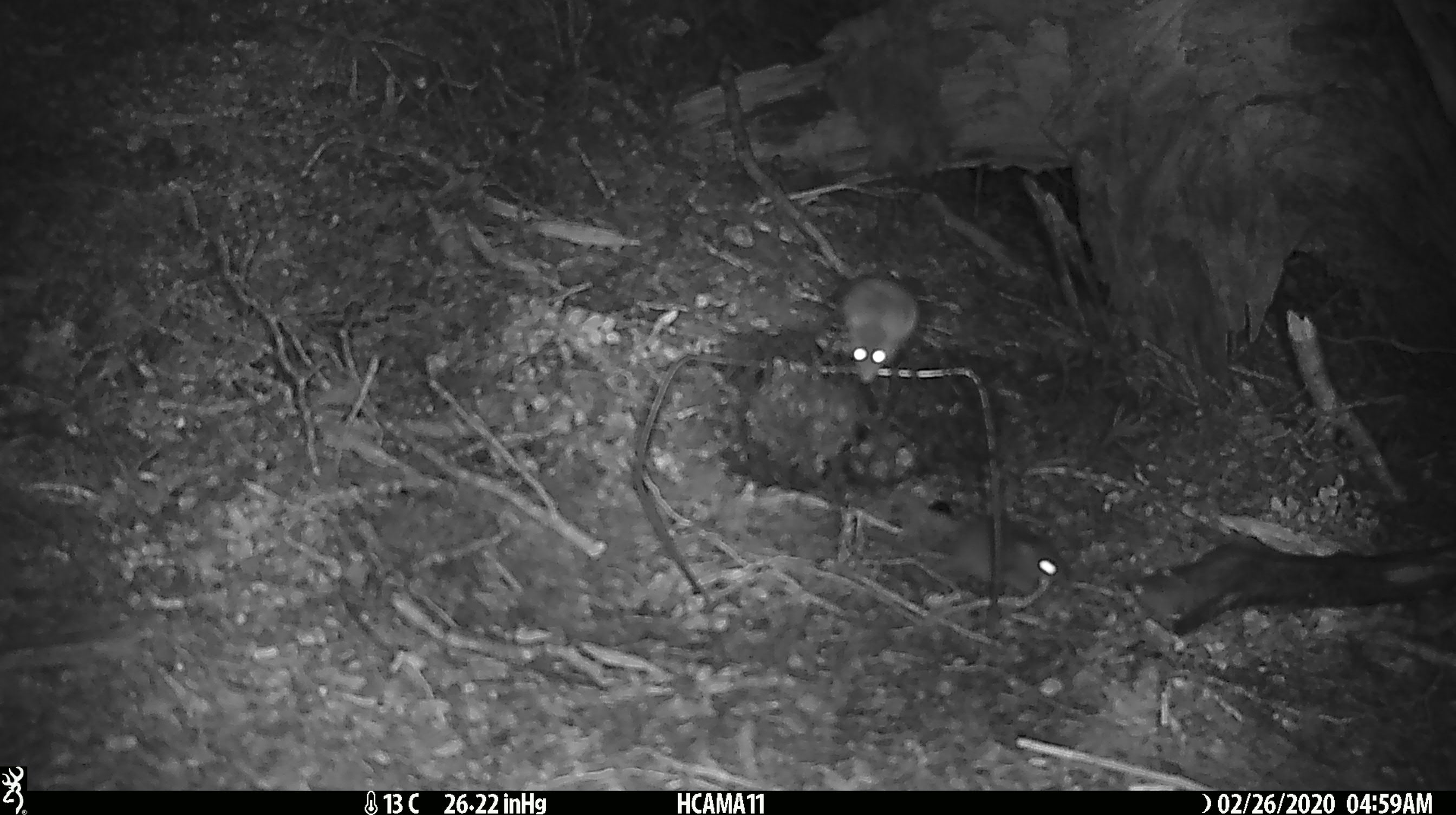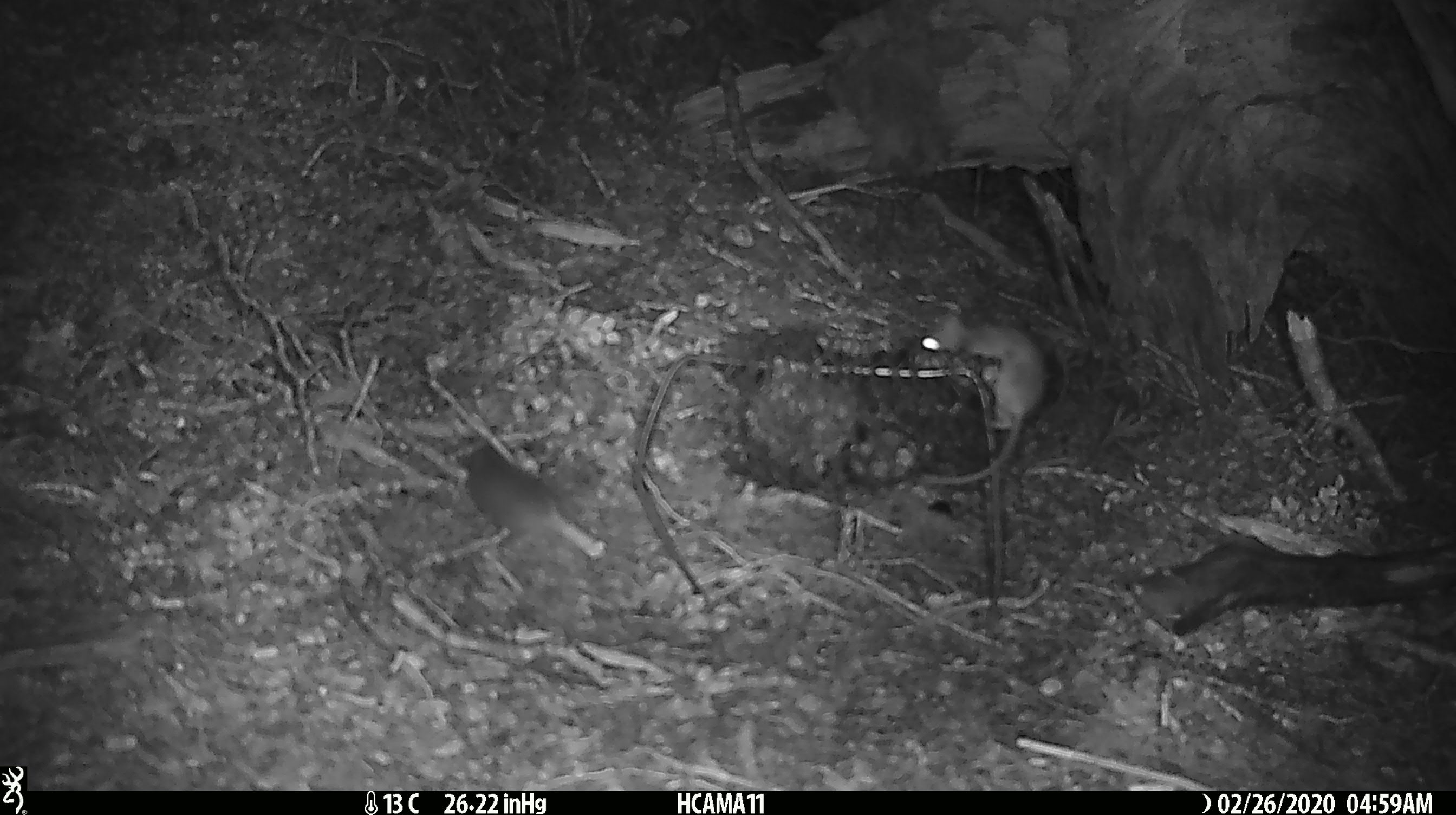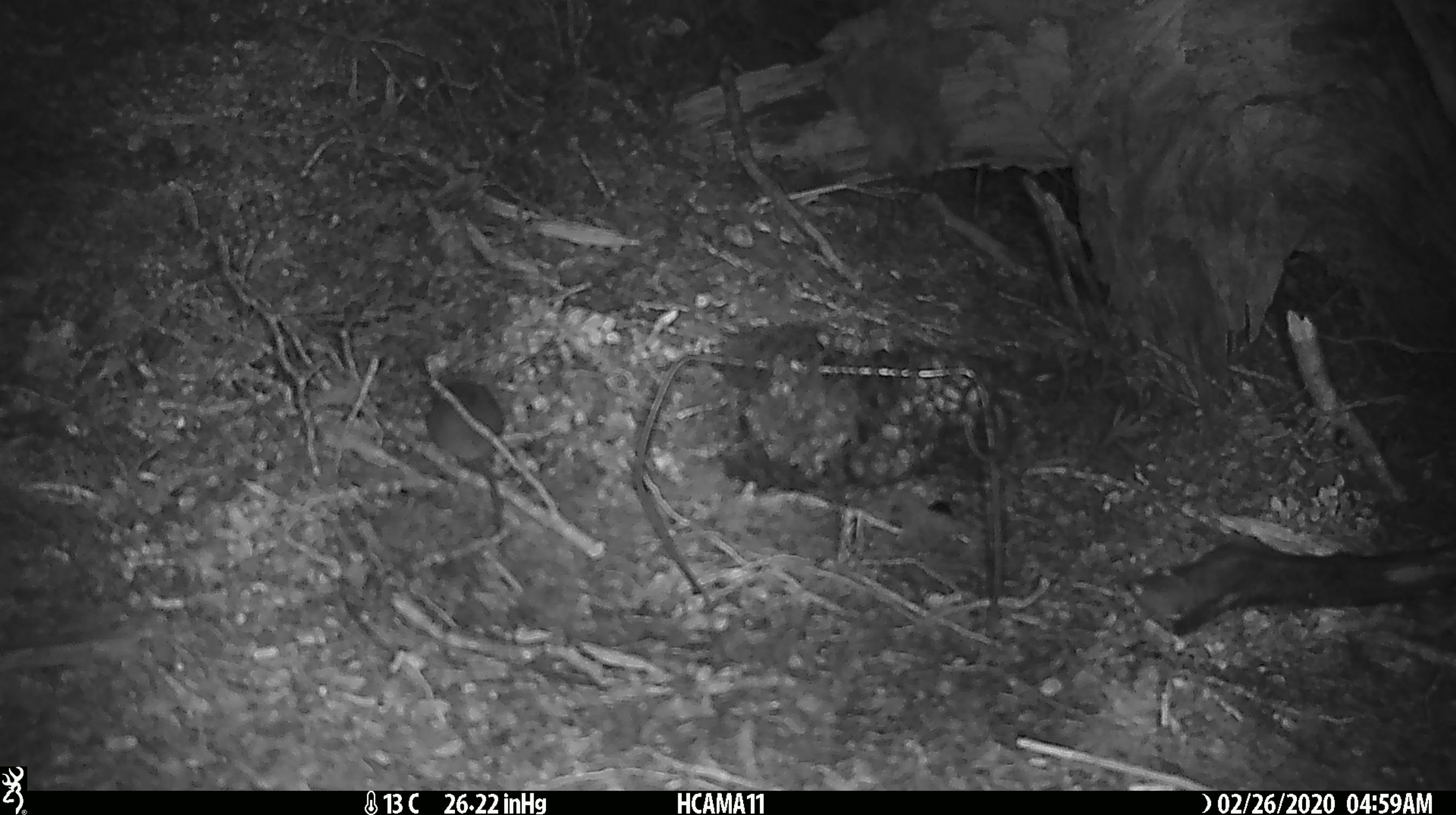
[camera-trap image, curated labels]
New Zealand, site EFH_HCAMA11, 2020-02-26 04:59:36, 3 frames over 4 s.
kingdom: Animalia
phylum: Chordata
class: Mammalia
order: Rodentia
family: Muridae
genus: Mus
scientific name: Mus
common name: mouse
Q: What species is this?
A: Mouse (Mus).